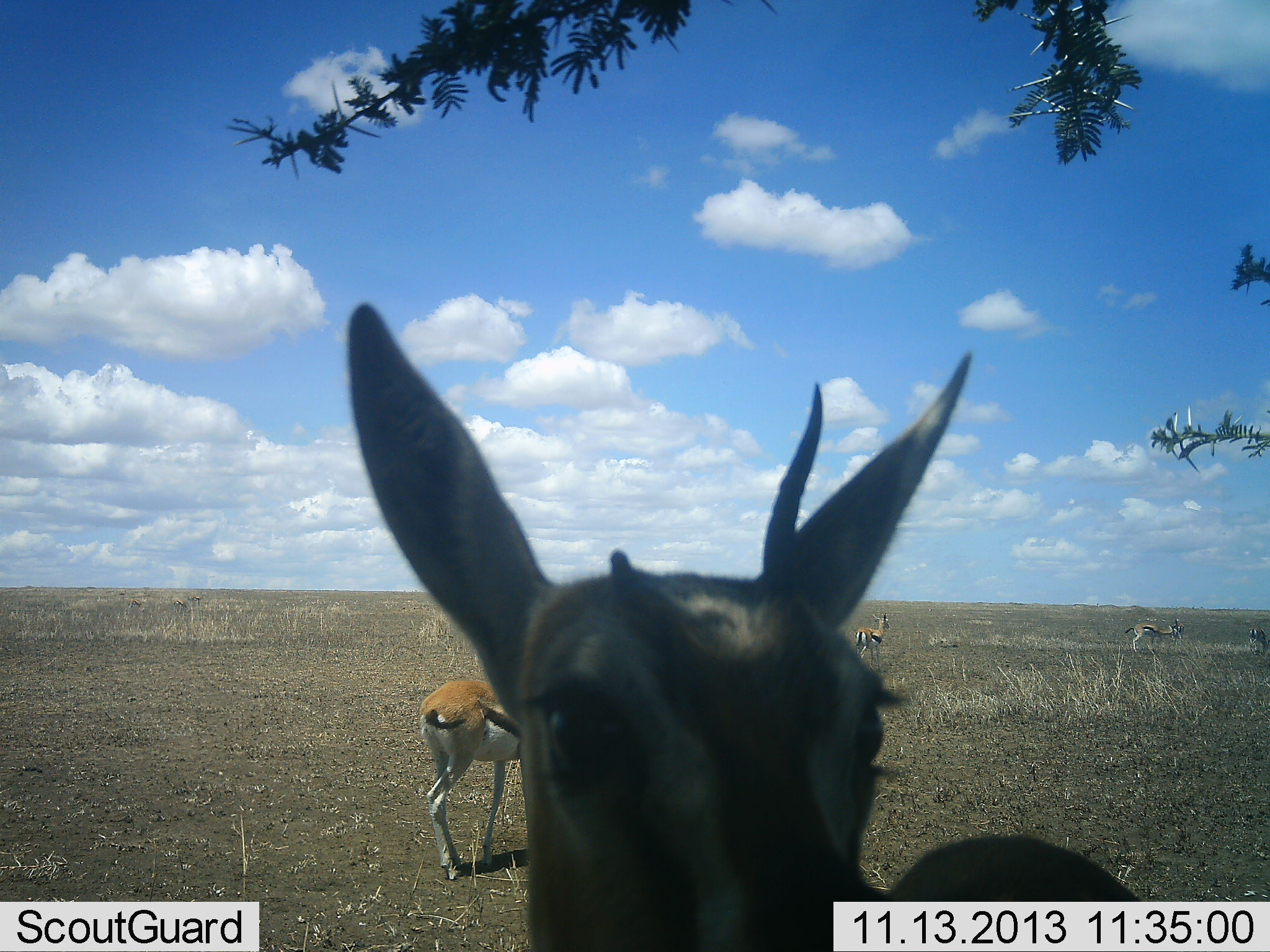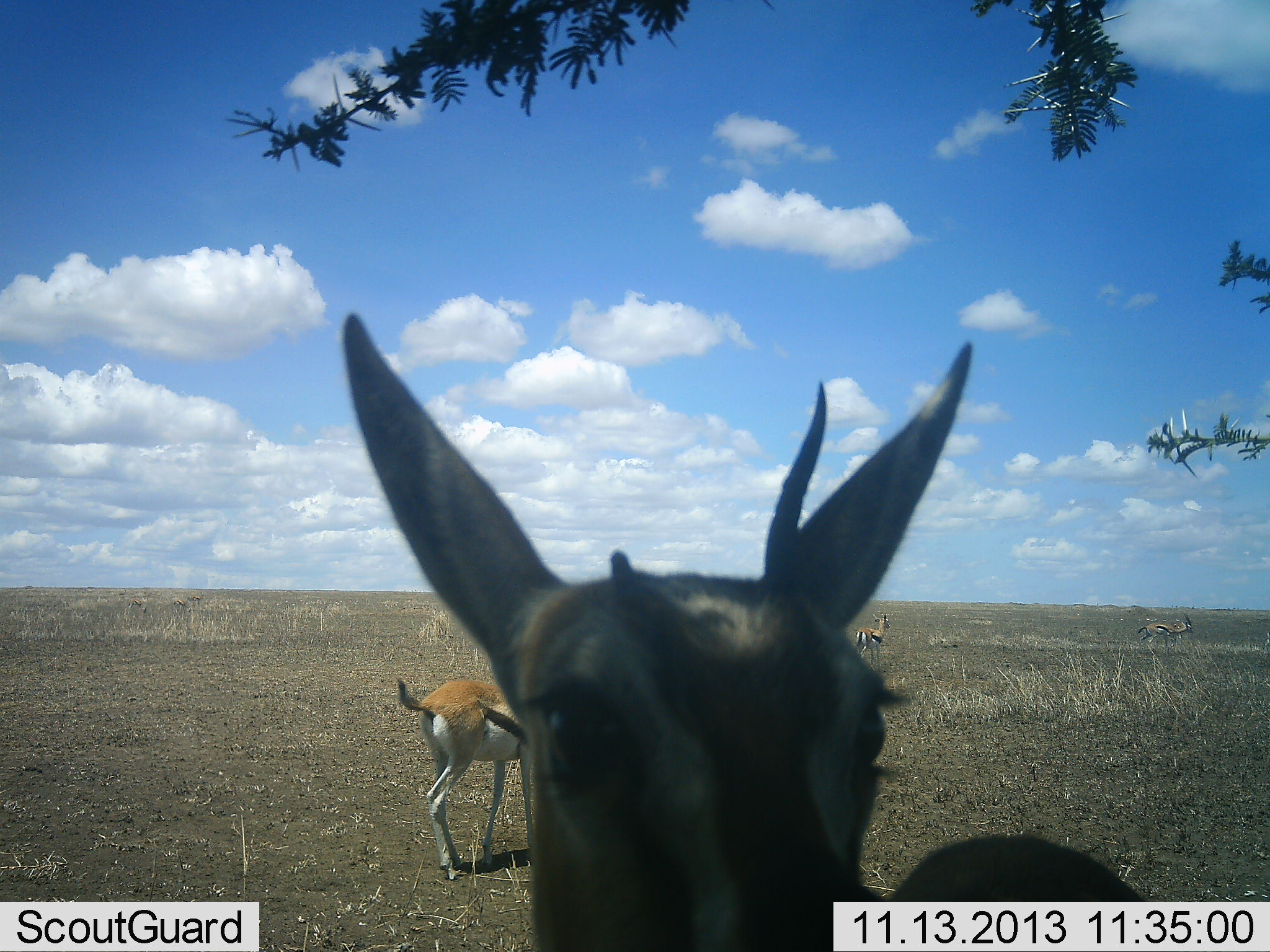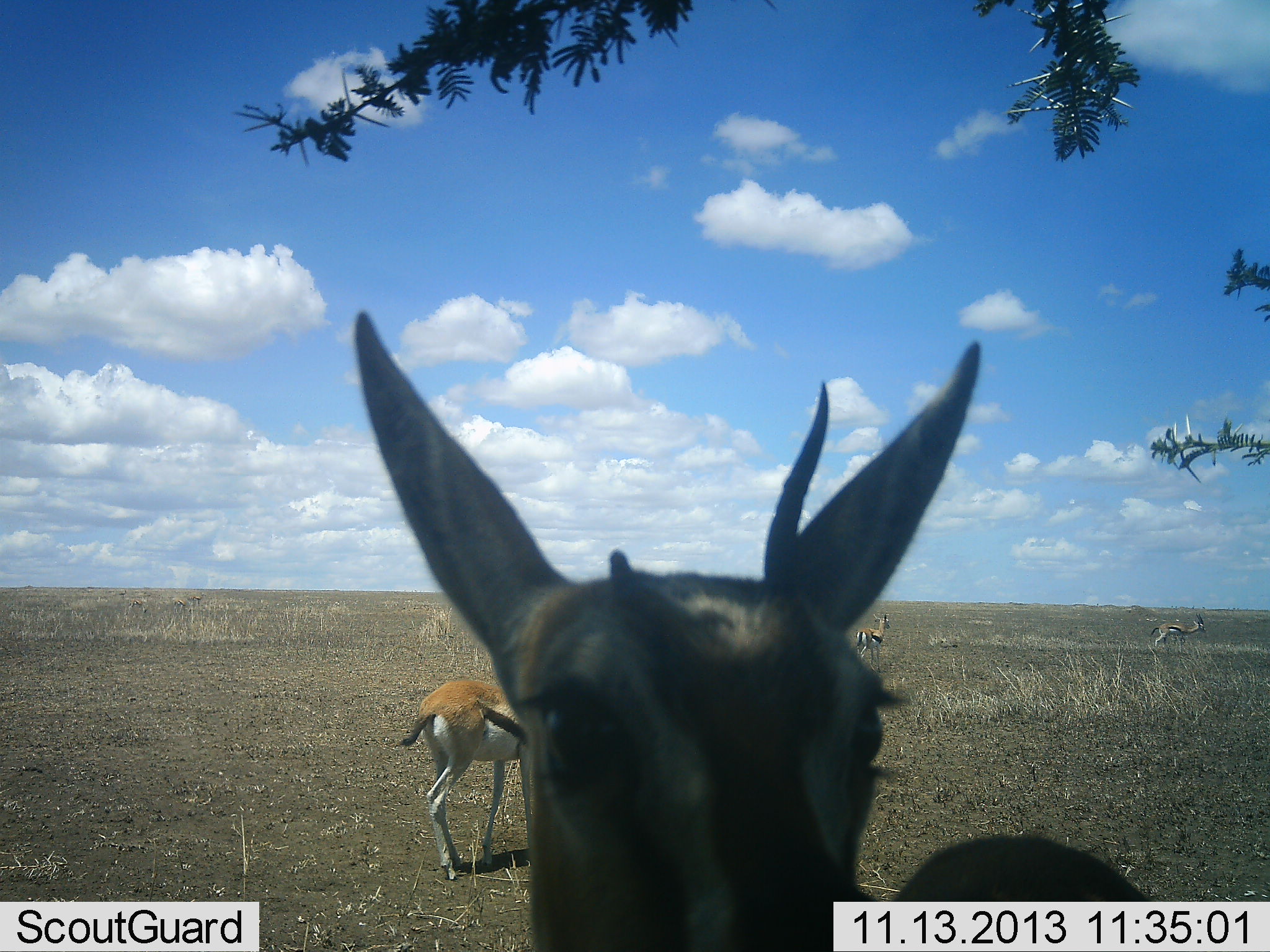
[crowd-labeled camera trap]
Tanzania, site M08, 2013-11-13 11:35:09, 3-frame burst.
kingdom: Animalia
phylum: Chordata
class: Mammalia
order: Artiodactyla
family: Bovidae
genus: Eudorcas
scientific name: Eudorcas thomsonii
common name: thomson's gazelle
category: gazellethomsons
Gazellethomsons (thomson's gazelle) (Eudorcas thomsonii), count 5. Behavior (volunteer vote fractions): standing 90%, resting 0%, moving 70%, interacting 10%. Young present (vote fraction): 0%. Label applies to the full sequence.